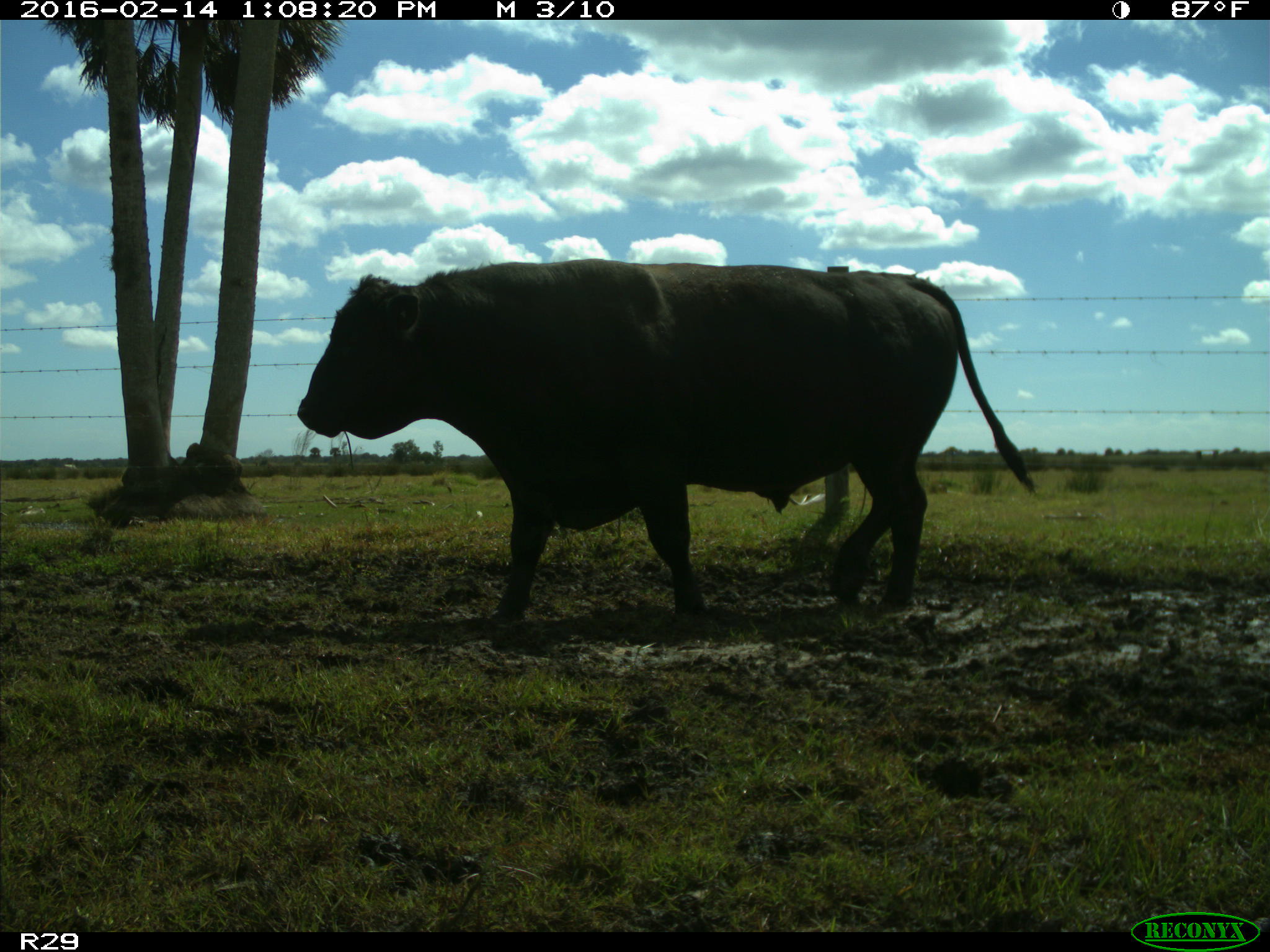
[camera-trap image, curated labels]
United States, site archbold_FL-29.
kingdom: Animalia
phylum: Chordata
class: Mammalia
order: Artiodactyla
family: Bovidae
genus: Bos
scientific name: Bos taurus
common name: domestic cow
Bos taurus (domestic cow).